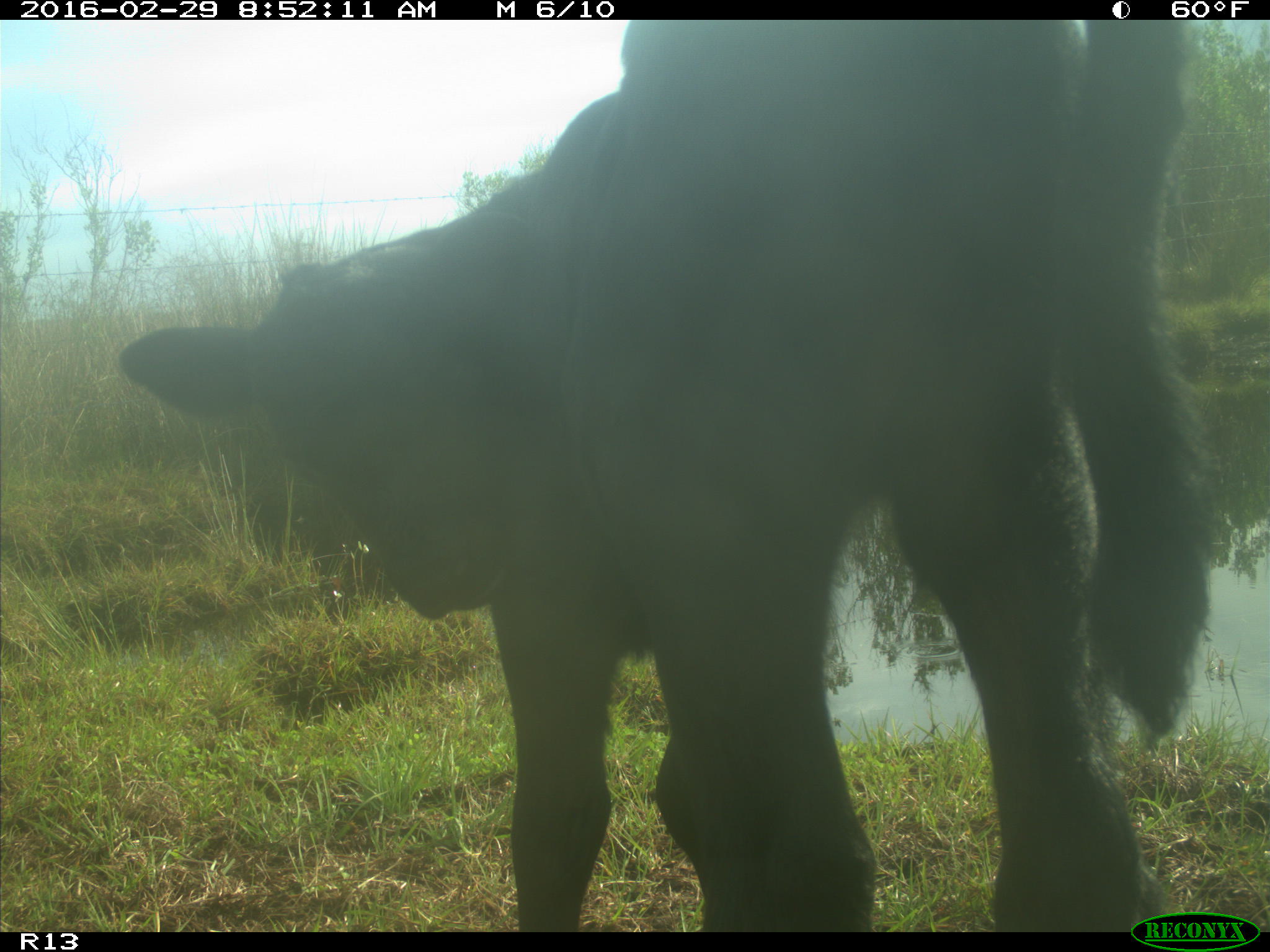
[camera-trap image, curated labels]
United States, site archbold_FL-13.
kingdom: Animalia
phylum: Chordata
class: Mammalia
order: Artiodactyla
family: Bovidae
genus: Bos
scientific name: Bos taurus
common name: domestic cow